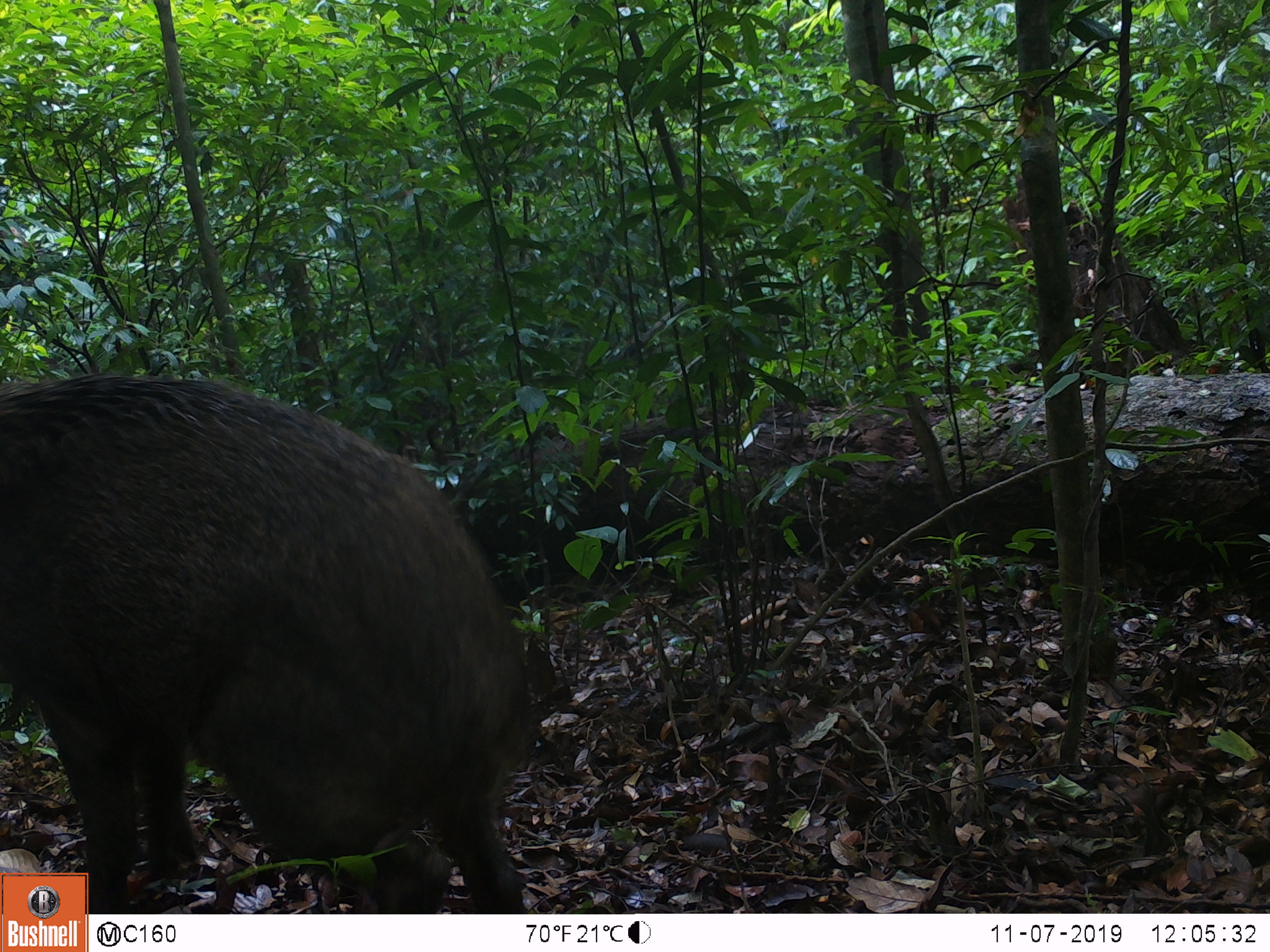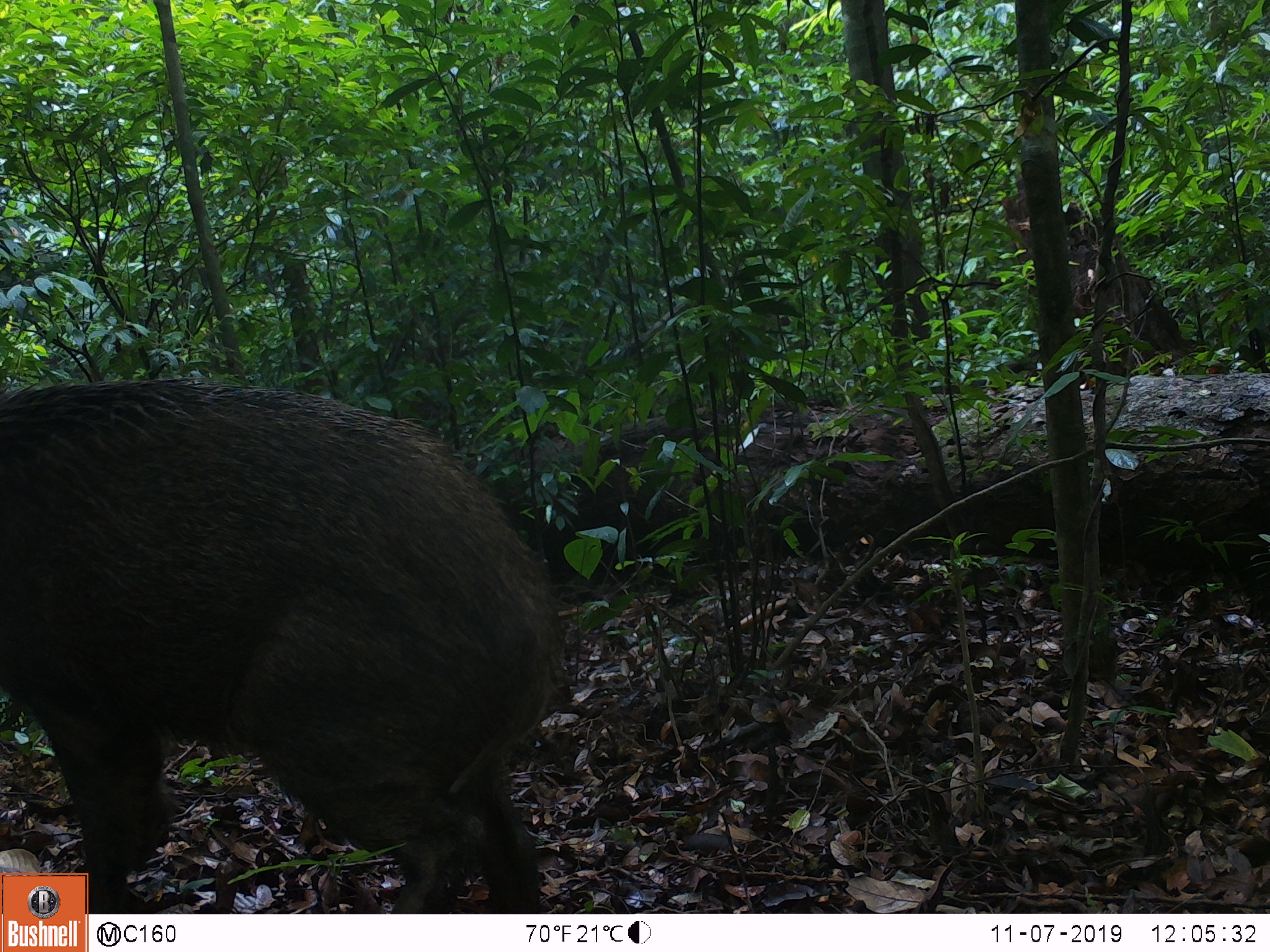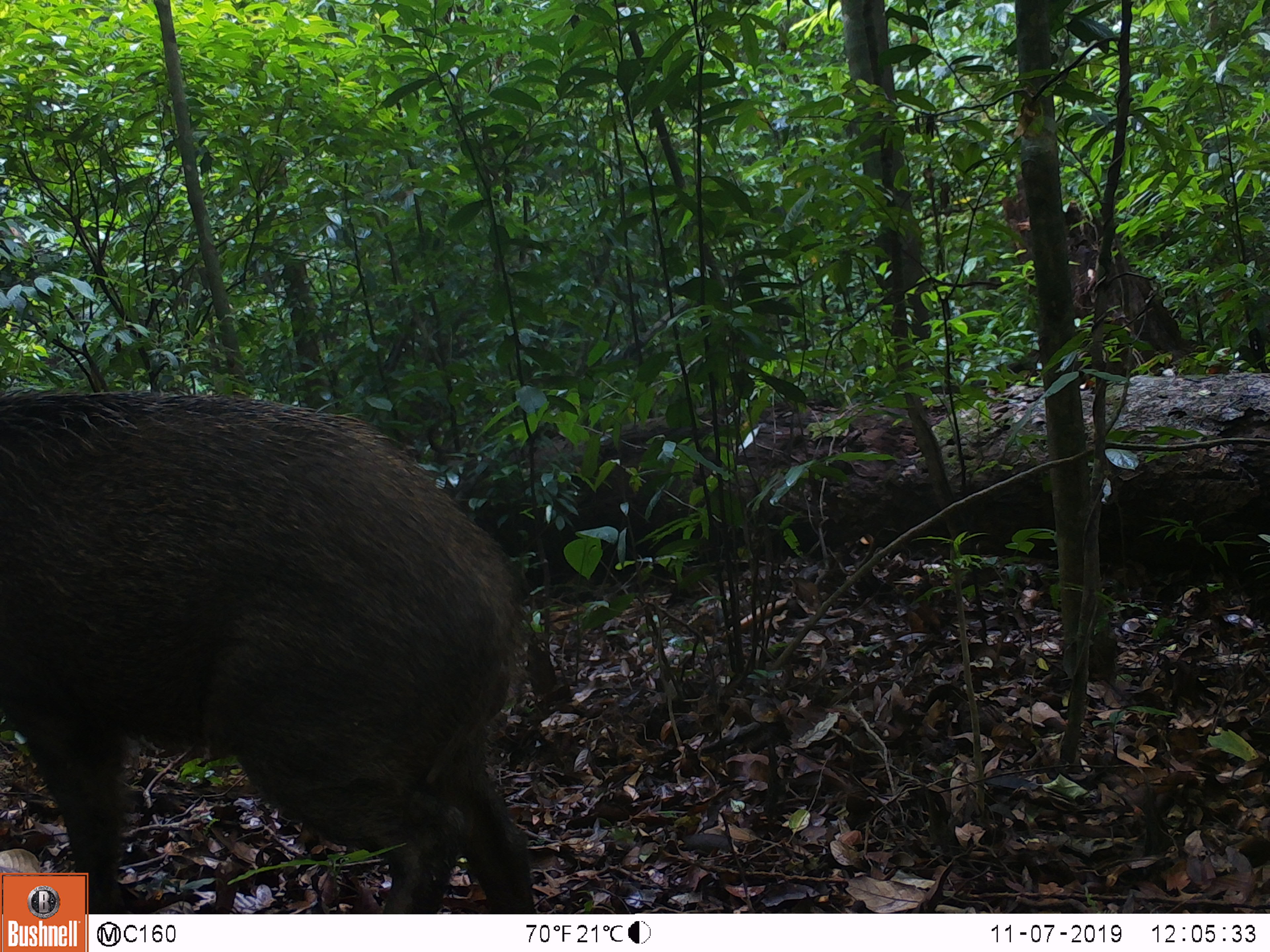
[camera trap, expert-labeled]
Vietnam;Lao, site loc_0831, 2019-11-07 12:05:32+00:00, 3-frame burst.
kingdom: Animalia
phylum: Chordata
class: Mammalia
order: Artiodactyla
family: Suidae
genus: Sus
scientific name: Sus scrofa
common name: eurasian wild pig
Eurasian wild pig (Sus scrofa). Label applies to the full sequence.